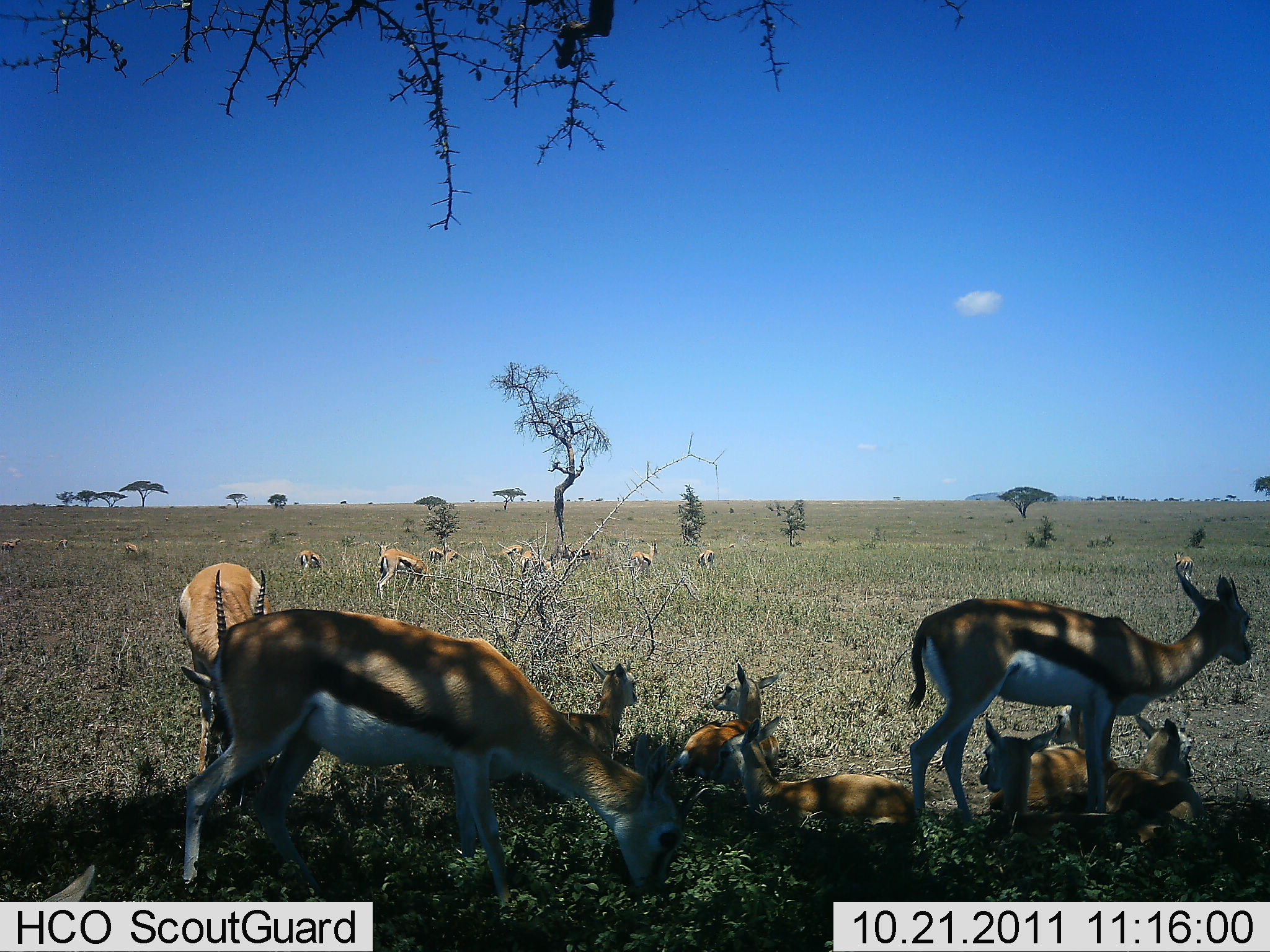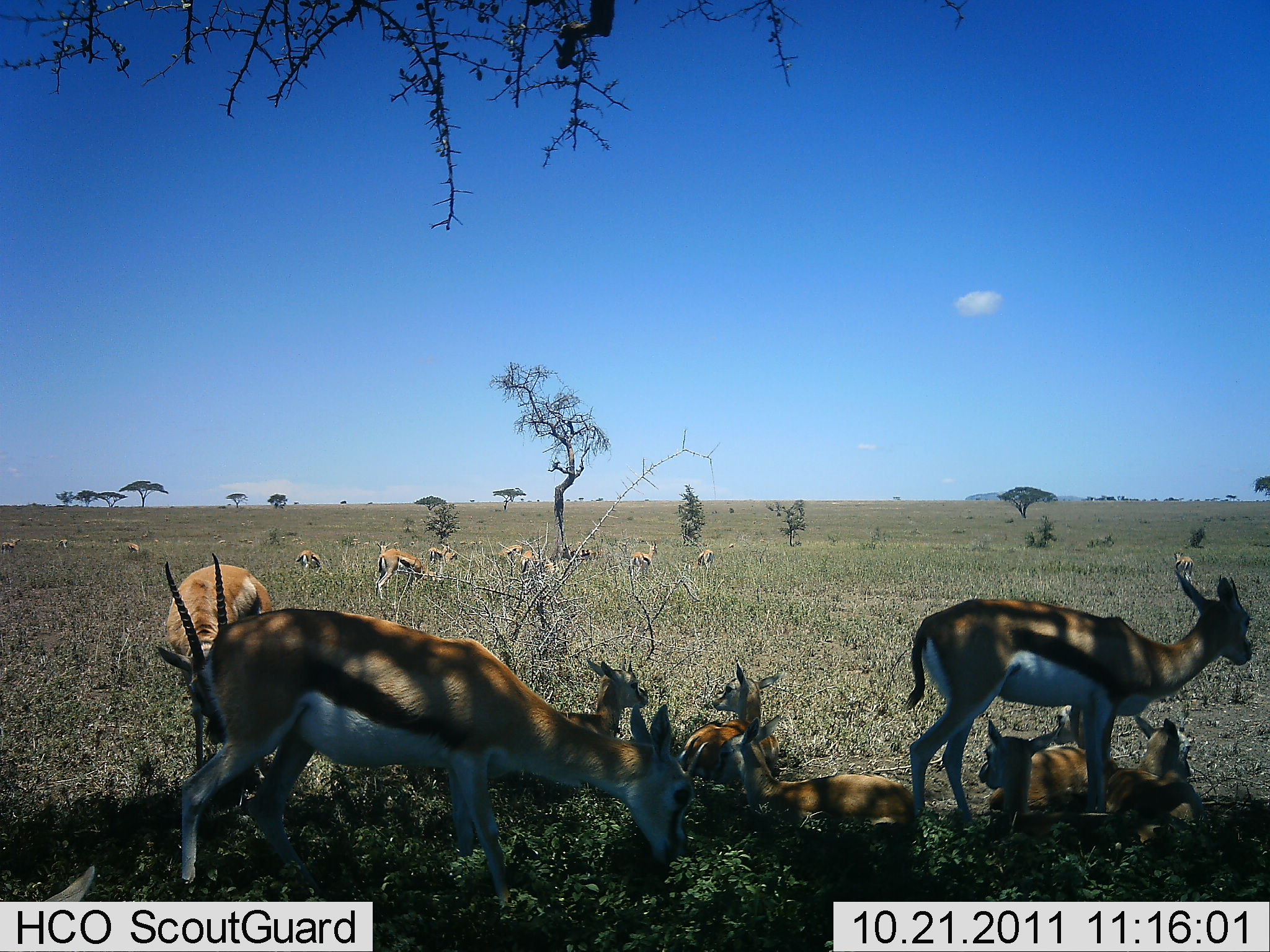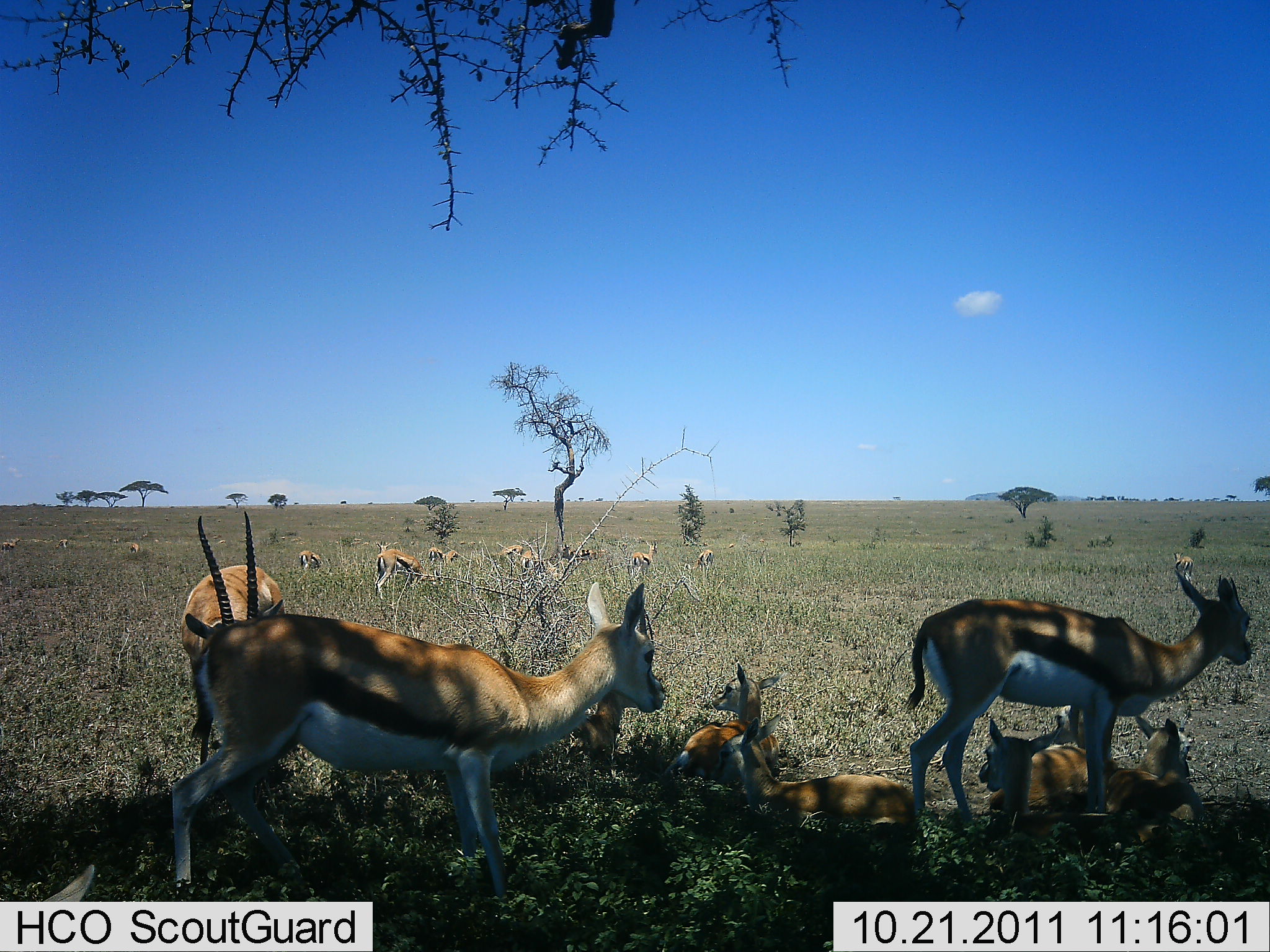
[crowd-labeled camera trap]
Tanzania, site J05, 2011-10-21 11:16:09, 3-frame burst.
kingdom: Animalia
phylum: Chordata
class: Mammalia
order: Artiodactyla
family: Bovidae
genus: Eudorcas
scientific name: Eudorcas thomsonii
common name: thomson's gazelle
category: gazellethomsons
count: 11-50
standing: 75%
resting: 92%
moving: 8%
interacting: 0%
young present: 33%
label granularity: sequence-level